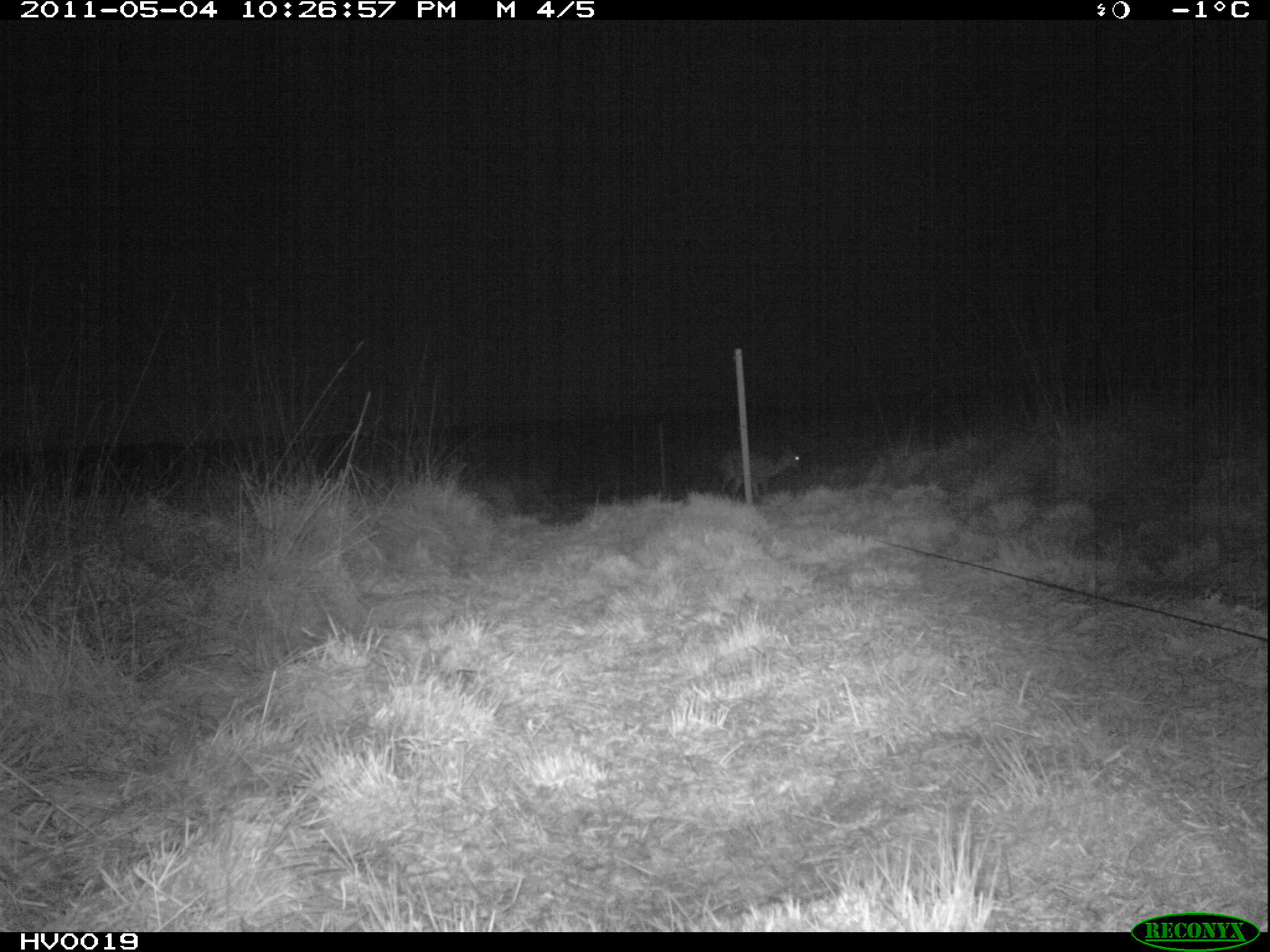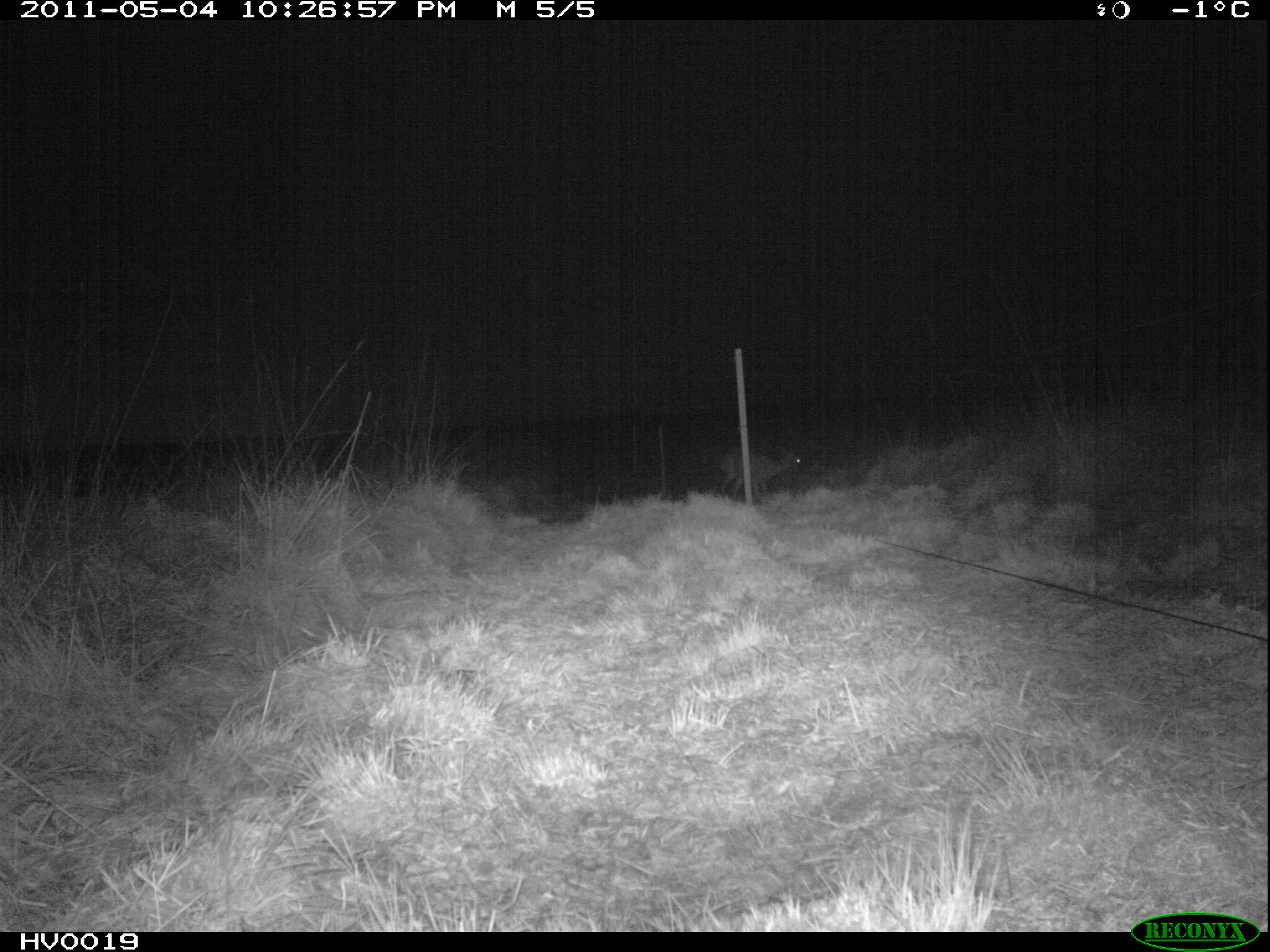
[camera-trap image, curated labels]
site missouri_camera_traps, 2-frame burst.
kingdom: Animalia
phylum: Chordata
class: Mammalia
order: Artiodactyla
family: Cervidae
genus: Capreolus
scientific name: Capreolus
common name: roe deer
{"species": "roe deer (Capreolus)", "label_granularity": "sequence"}